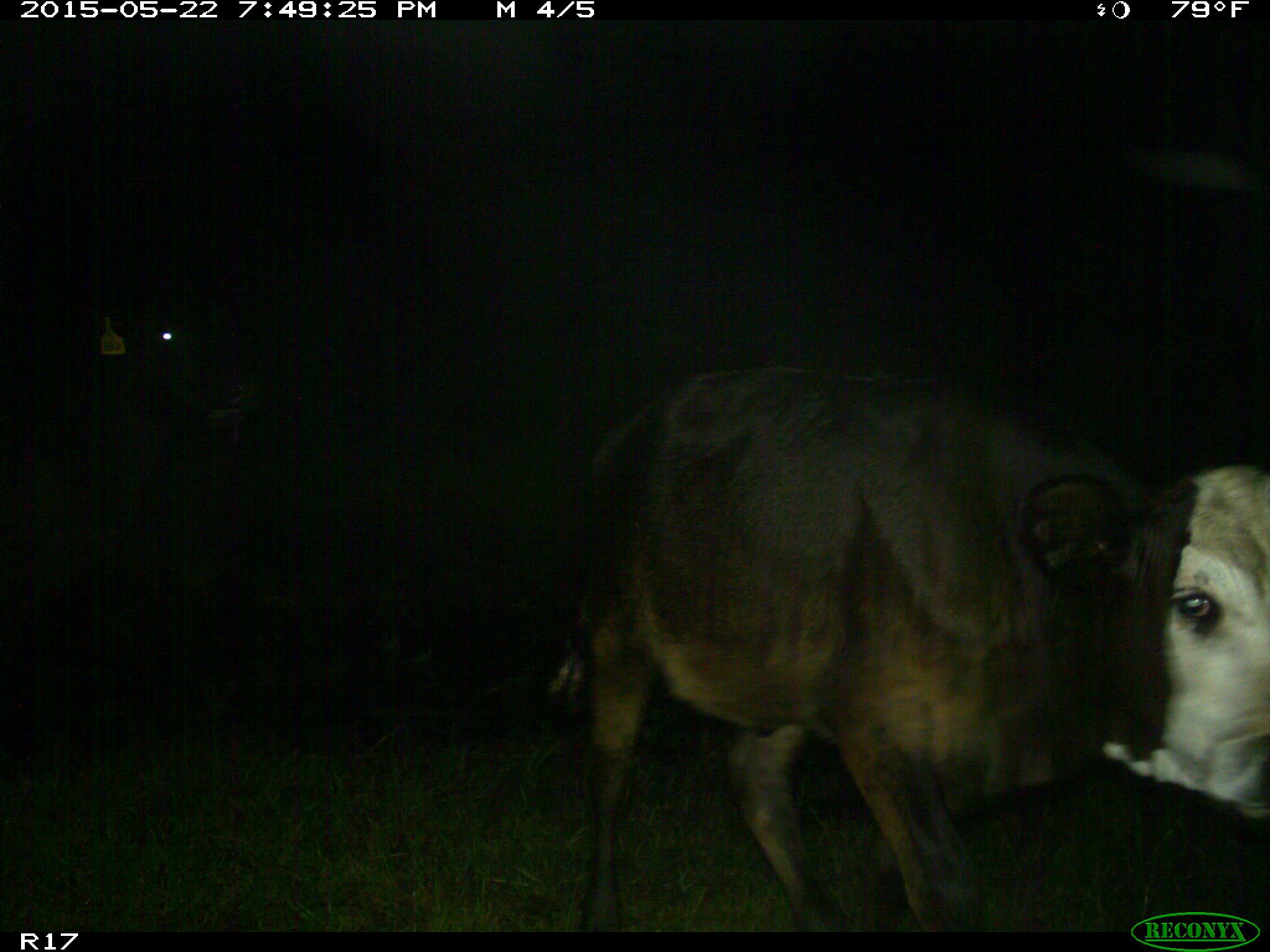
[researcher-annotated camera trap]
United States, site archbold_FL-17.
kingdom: Animalia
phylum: Chordata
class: Mammalia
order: Artiodactyla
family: Bovidae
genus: Bos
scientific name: Bos taurus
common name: domestic cow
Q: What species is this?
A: Bos taurus (domestic cow).